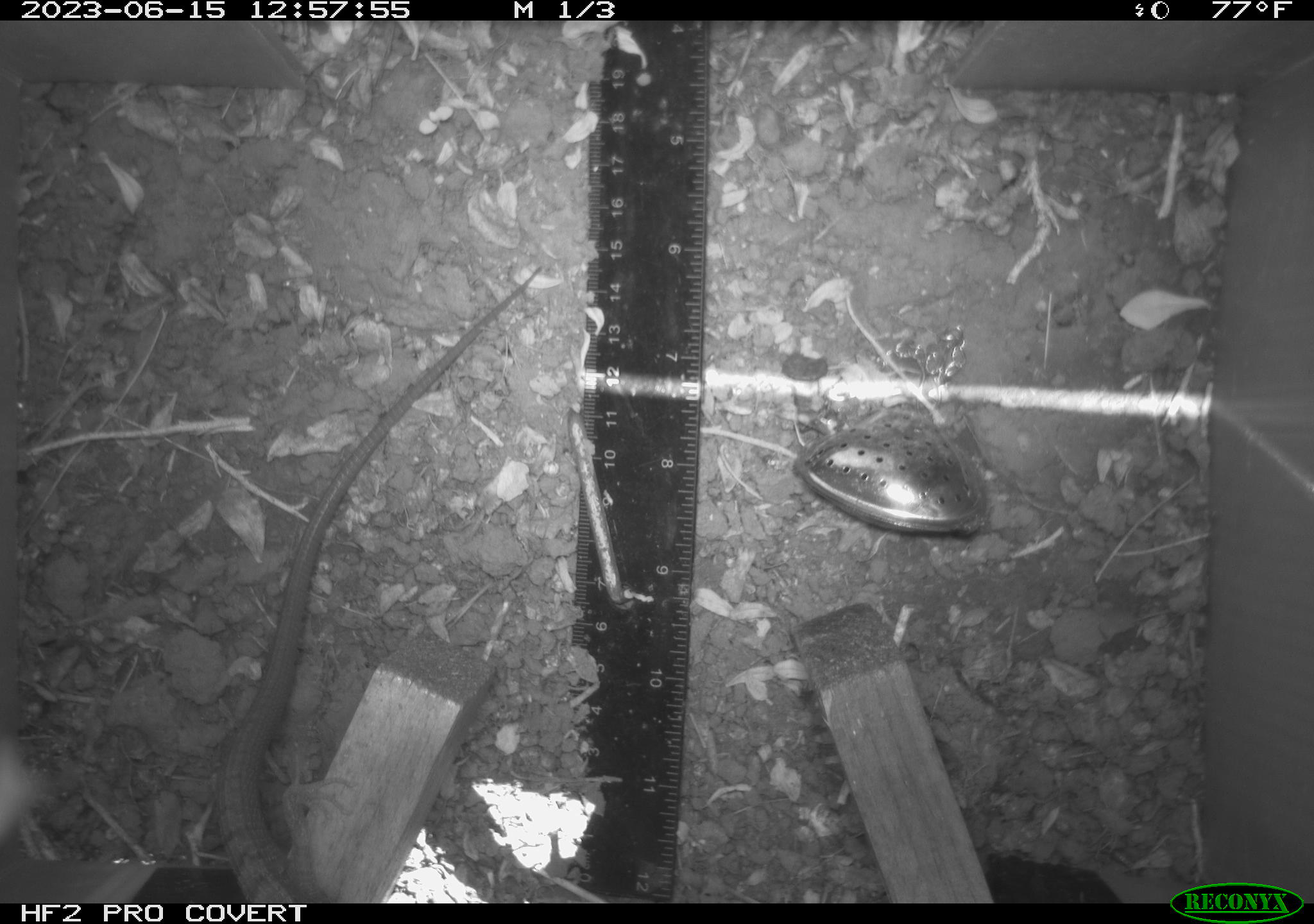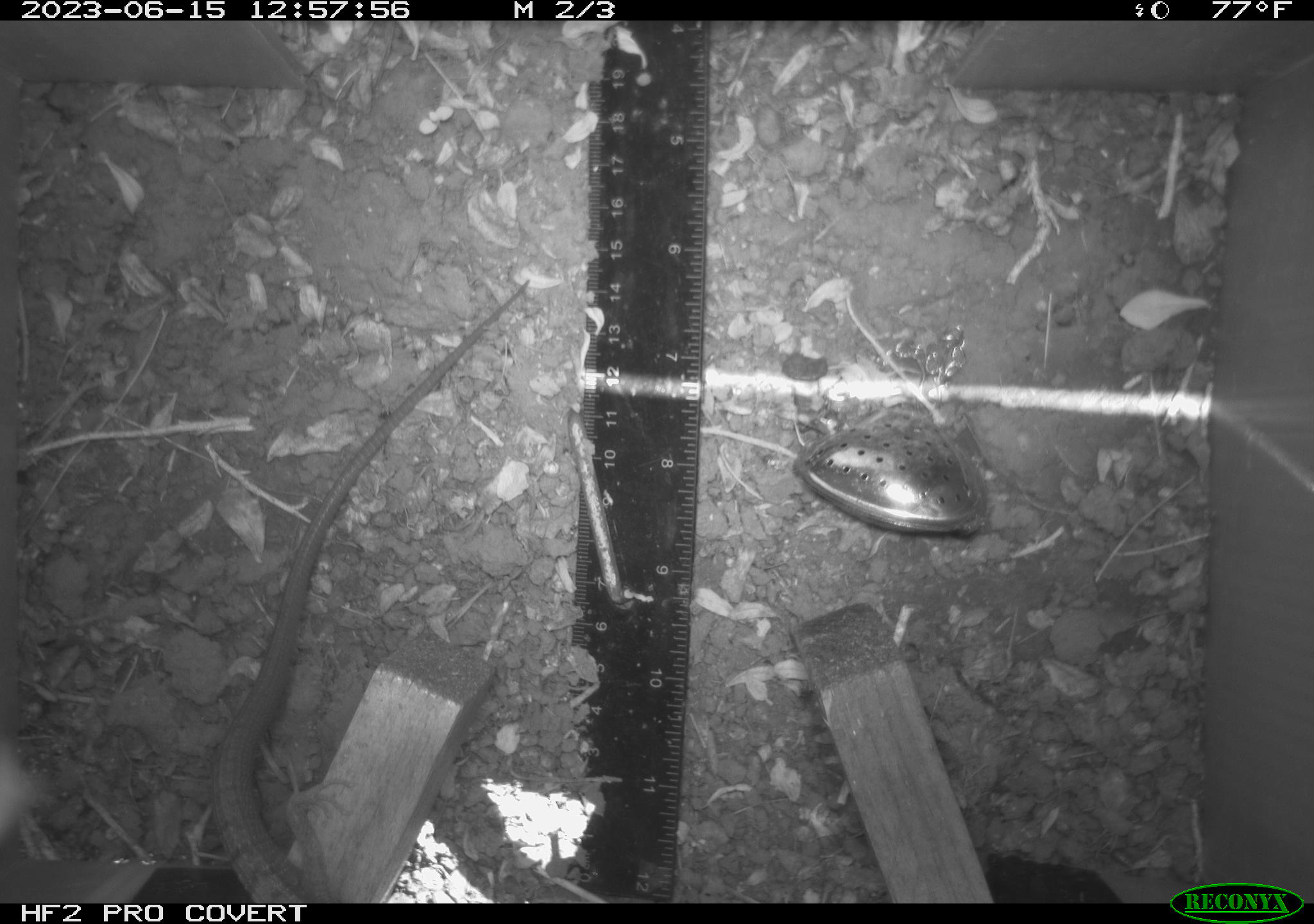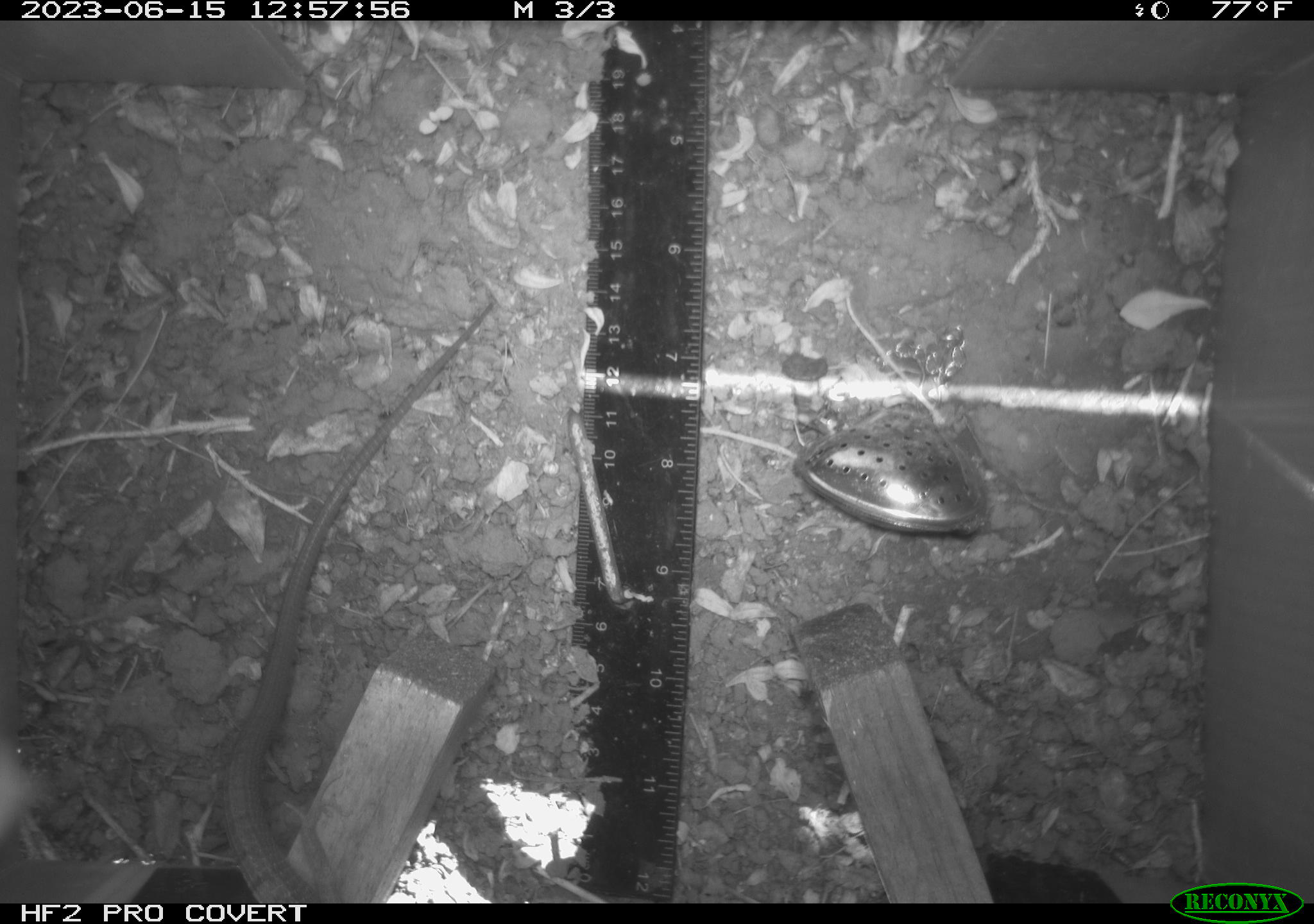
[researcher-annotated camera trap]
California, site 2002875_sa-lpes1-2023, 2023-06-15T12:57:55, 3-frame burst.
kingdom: Animalia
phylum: Chordata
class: Reptilia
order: Squamata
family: Anguidae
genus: Elgaria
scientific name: Elgaria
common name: alligator lizards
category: elgaria species